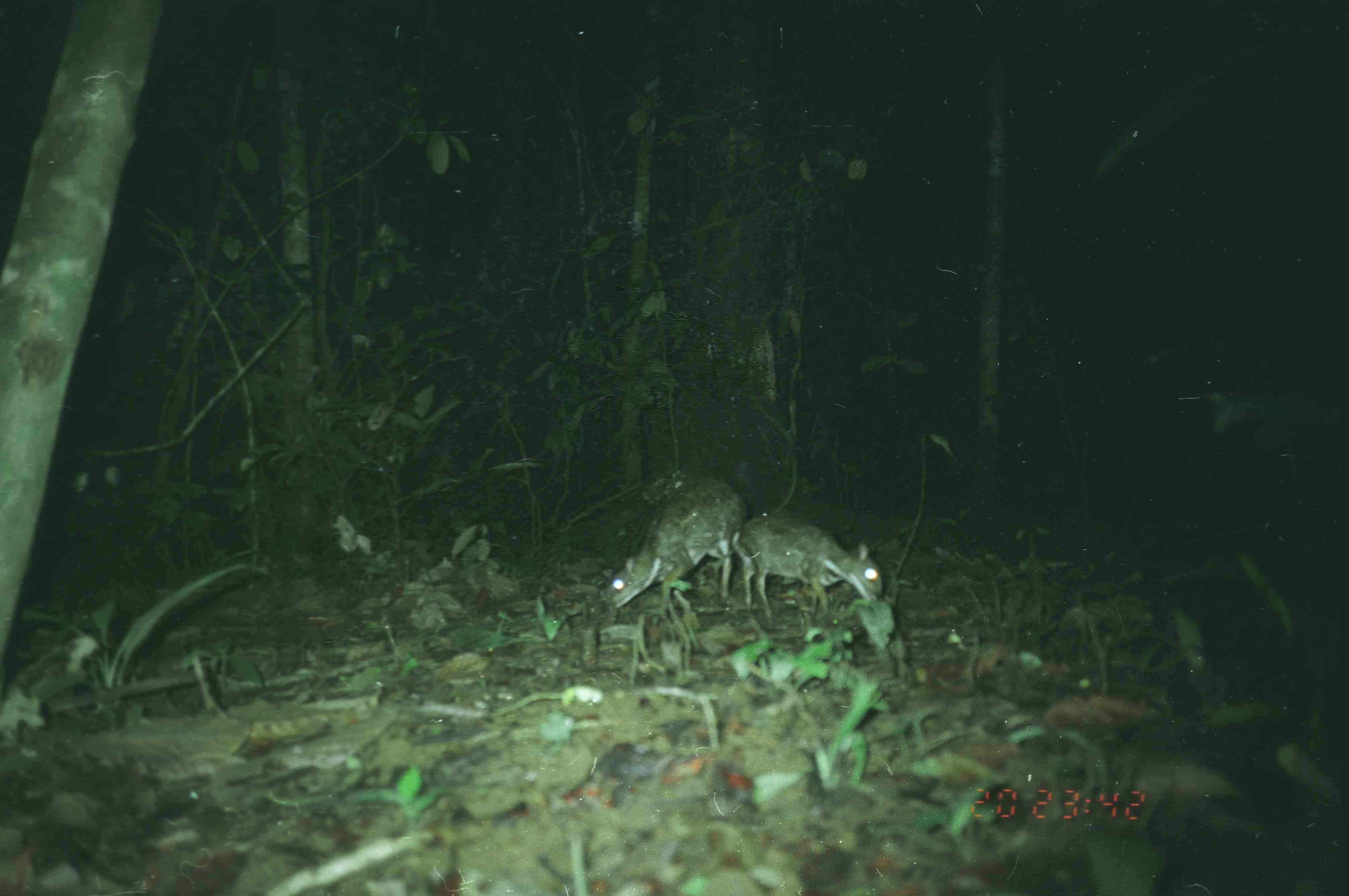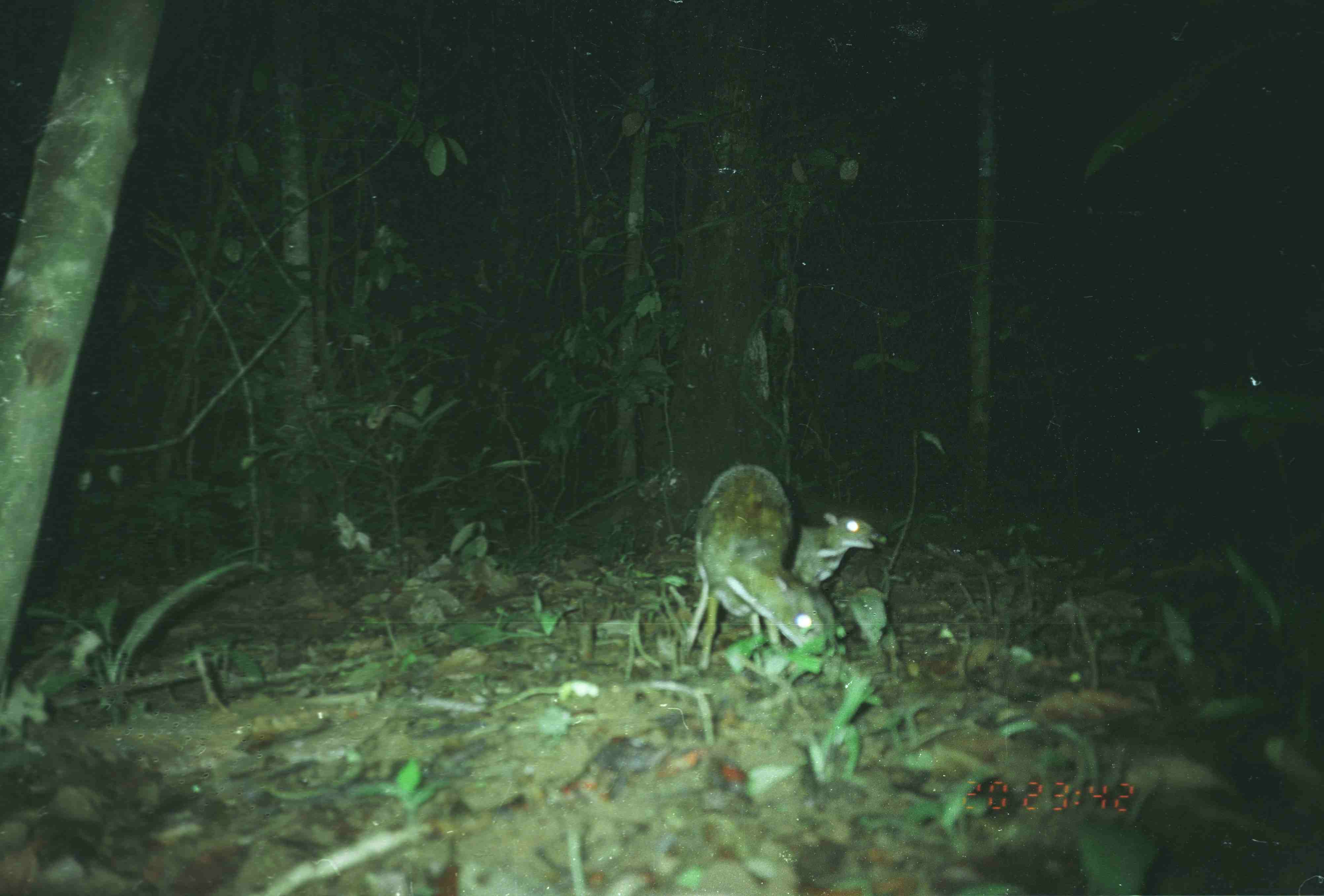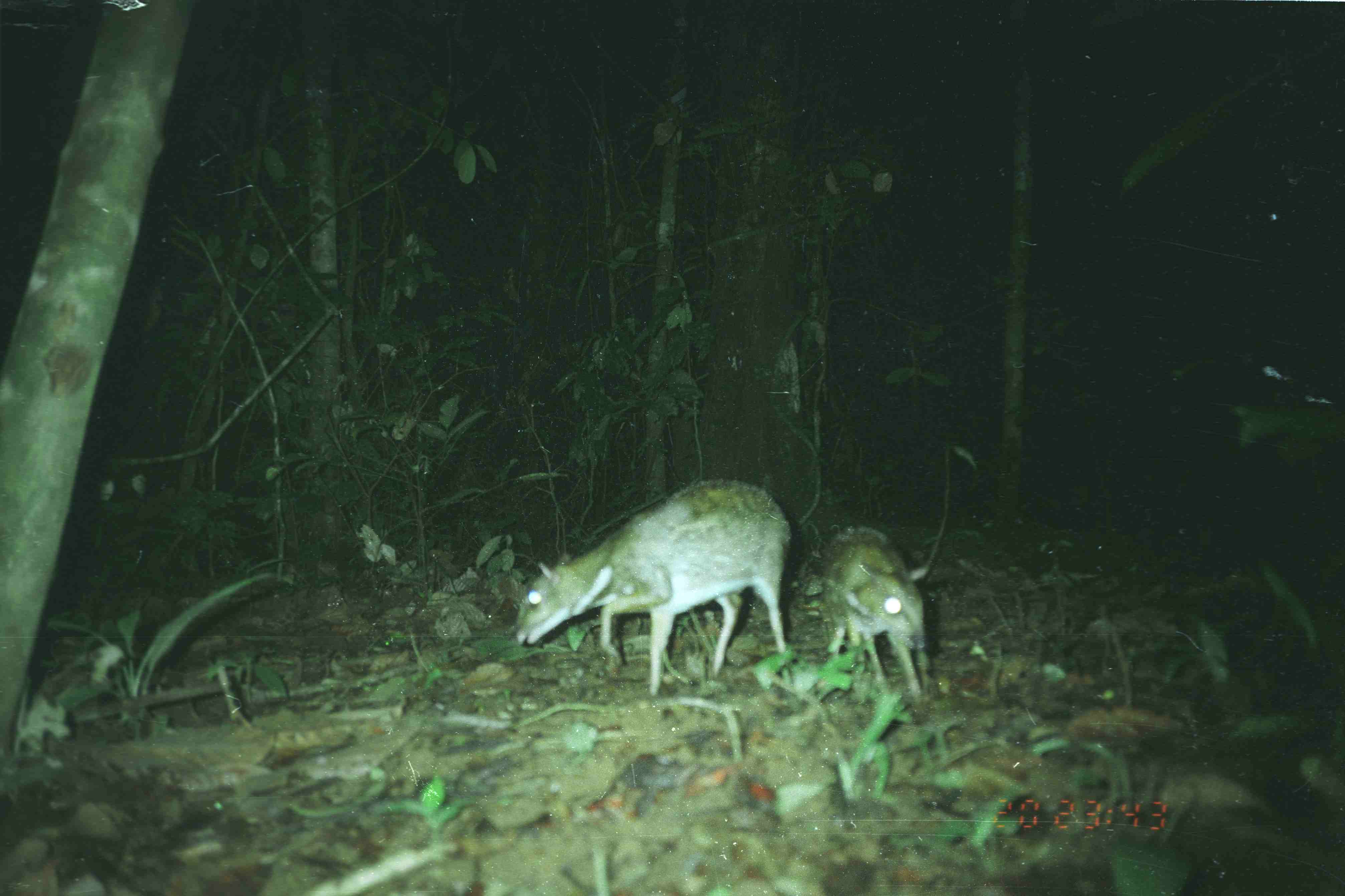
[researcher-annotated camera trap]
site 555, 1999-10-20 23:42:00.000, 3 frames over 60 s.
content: unidentified animal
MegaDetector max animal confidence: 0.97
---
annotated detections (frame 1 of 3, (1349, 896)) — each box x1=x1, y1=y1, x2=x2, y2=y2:
unknown: x1=600, y1=477, x2=749, y2=622; x1=731, y1=516, x2=884, y2=619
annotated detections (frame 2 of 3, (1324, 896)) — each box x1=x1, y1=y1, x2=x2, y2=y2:
unknown: x1=671, y1=462, x2=837, y2=676; x1=784, y1=509, x2=889, y2=594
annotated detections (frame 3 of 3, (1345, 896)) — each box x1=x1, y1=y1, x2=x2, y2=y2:
unknown: x1=514, y1=479, x2=792, y2=698; x1=819, y1=524, x2=933, y2=716